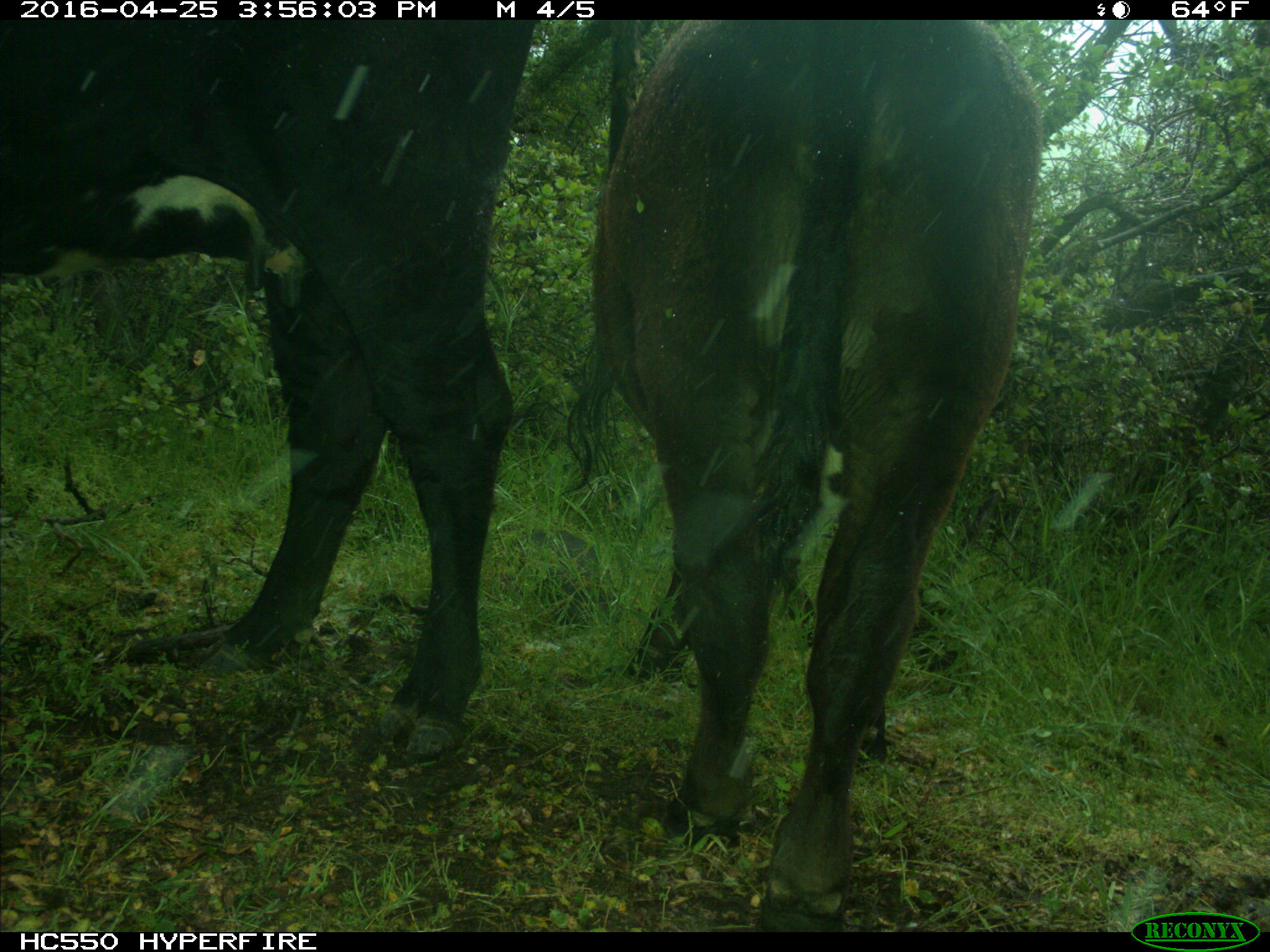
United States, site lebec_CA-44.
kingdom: Animalia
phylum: Chordata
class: Mammalia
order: Artiodactyla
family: Bovidae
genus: Bos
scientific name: Bos taurus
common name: domestic cow